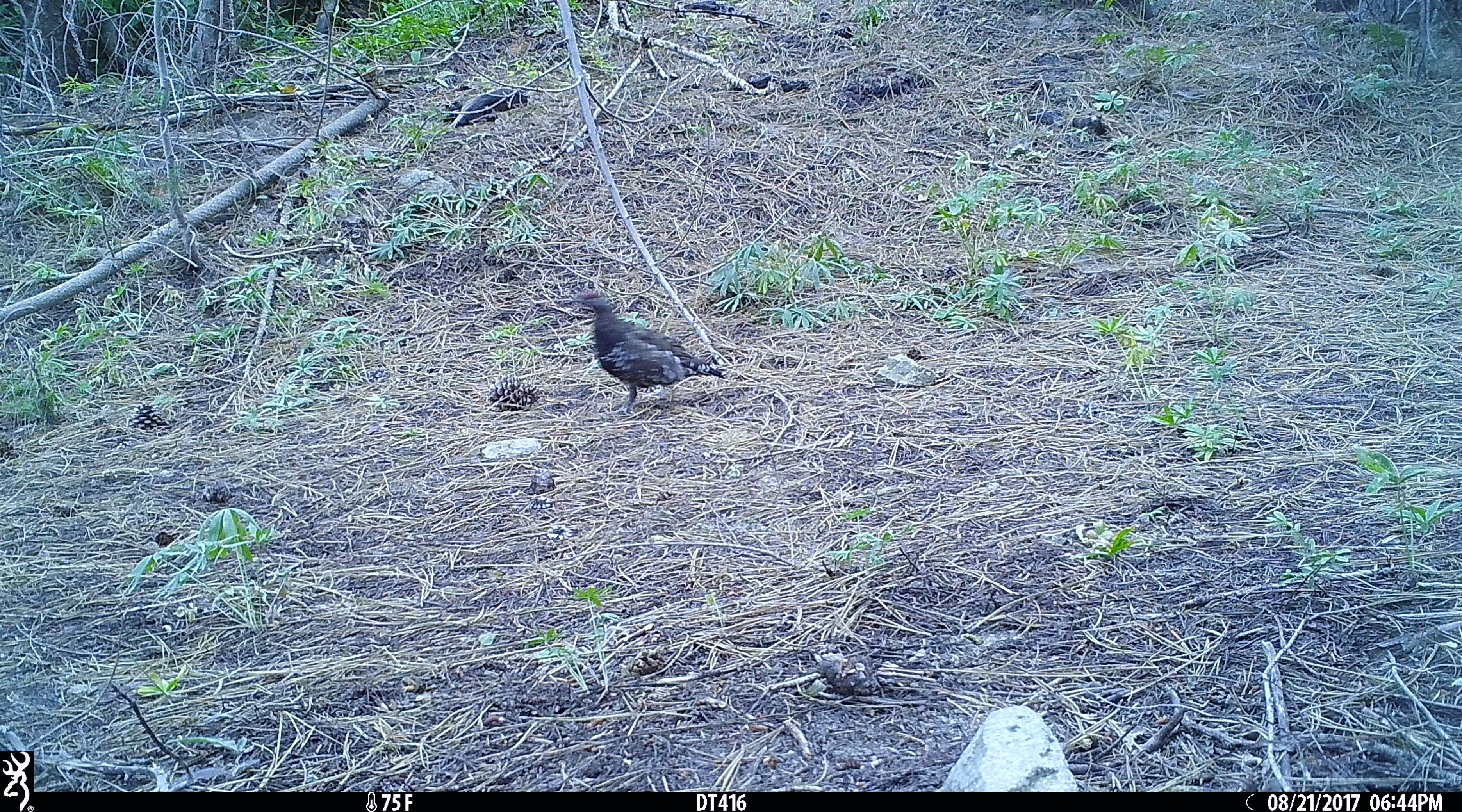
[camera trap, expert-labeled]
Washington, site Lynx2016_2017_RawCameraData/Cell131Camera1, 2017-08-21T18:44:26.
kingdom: Animalia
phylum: Chordata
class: Aves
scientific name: Aves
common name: birds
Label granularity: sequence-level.